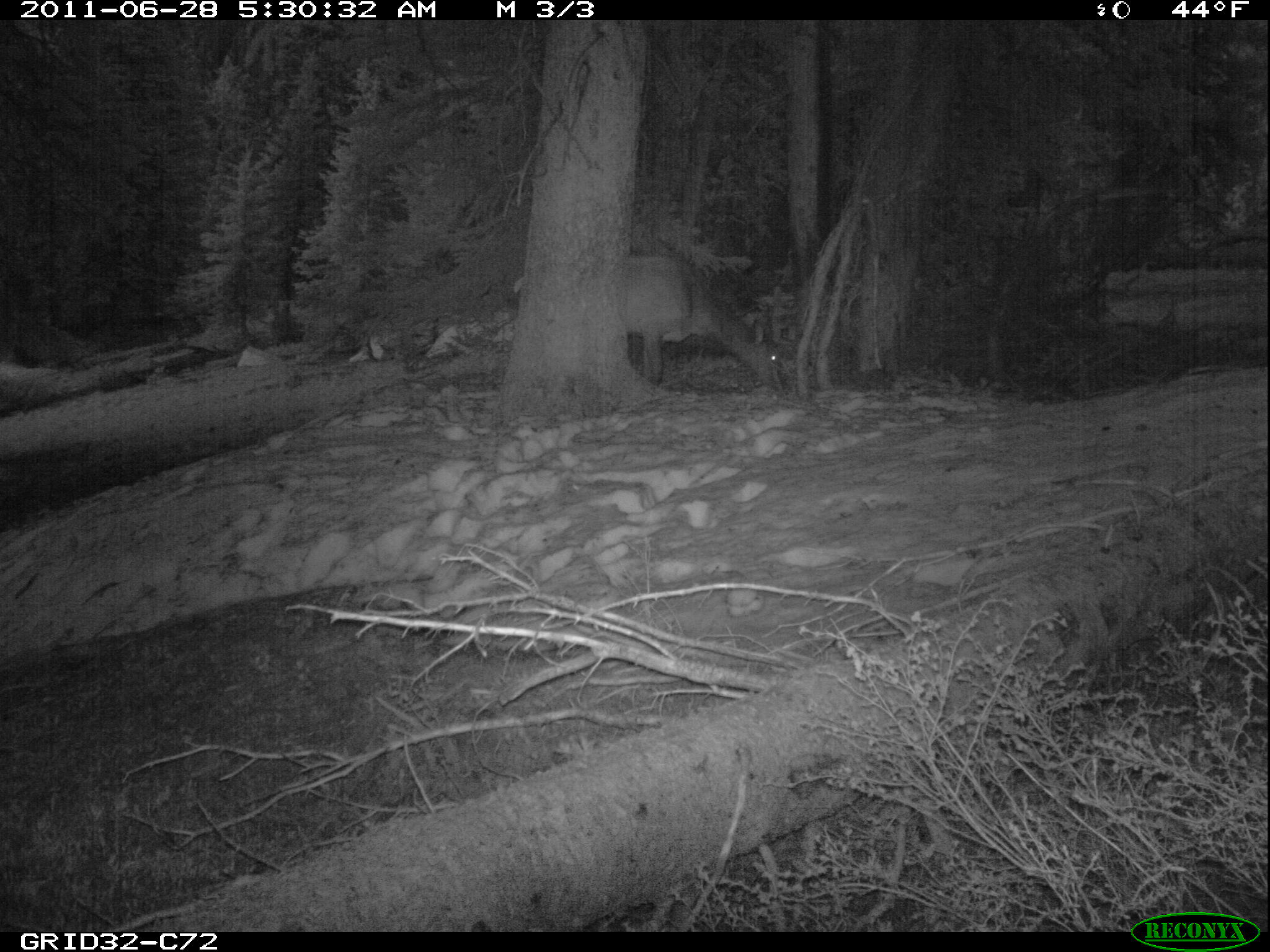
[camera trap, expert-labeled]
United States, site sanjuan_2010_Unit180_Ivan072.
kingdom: Animalia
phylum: Chordata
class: Mammalia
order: Artiodactyla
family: Cervidae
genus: Cervus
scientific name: Cervus elaphus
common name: red deer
Cervus elaphus (red deer).